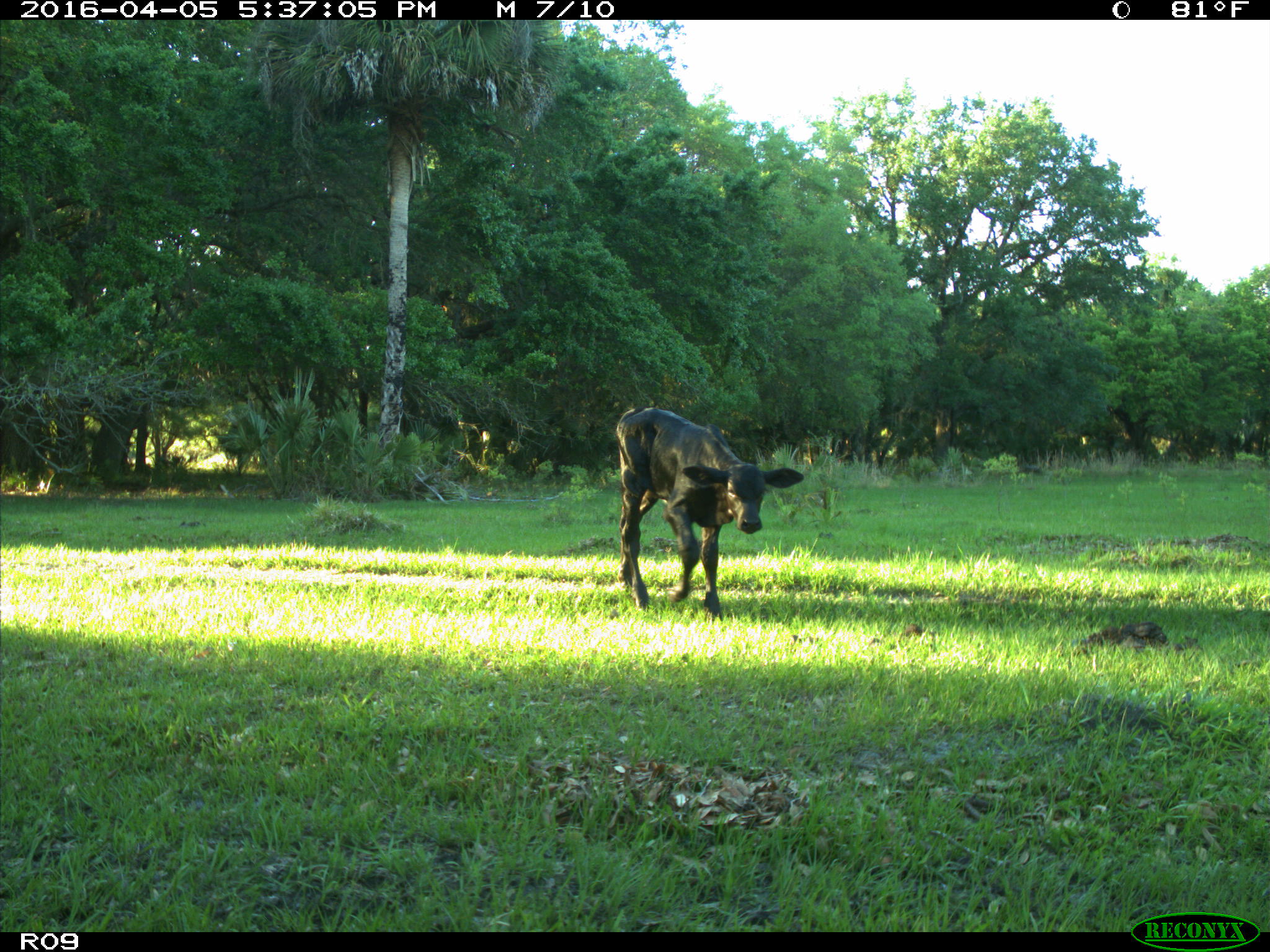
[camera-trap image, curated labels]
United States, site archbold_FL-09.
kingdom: Animalia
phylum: Chordata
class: Mammalia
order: Artiodactyla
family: Bovidae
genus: Bos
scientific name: Bos taurus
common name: domestic cow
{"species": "Bos taurus (domestic cow)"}